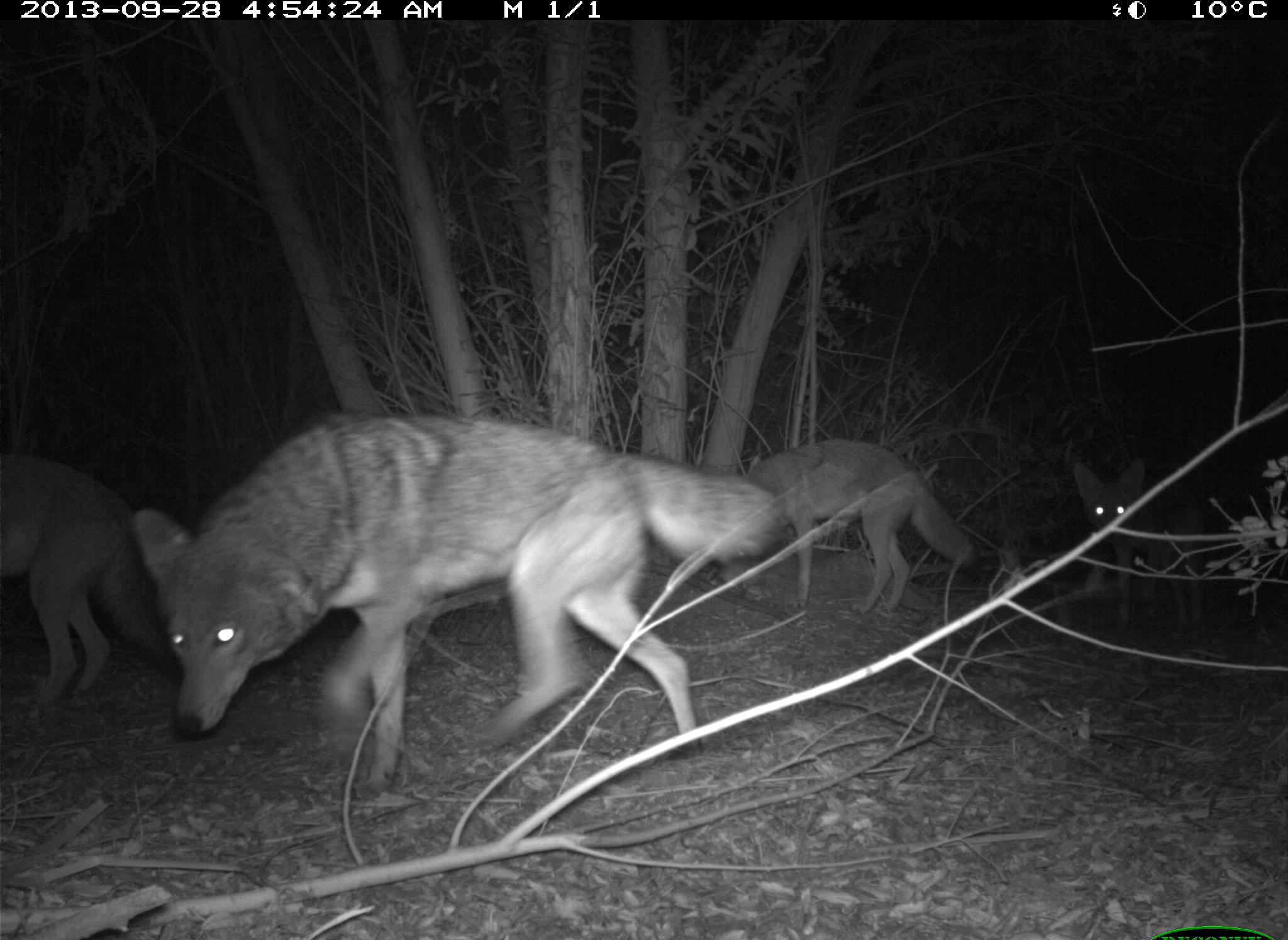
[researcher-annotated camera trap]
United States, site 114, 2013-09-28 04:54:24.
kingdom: Animalia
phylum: Chordata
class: Mammalia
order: Carnivora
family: Canidae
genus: Canis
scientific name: Canis latrans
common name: coyote